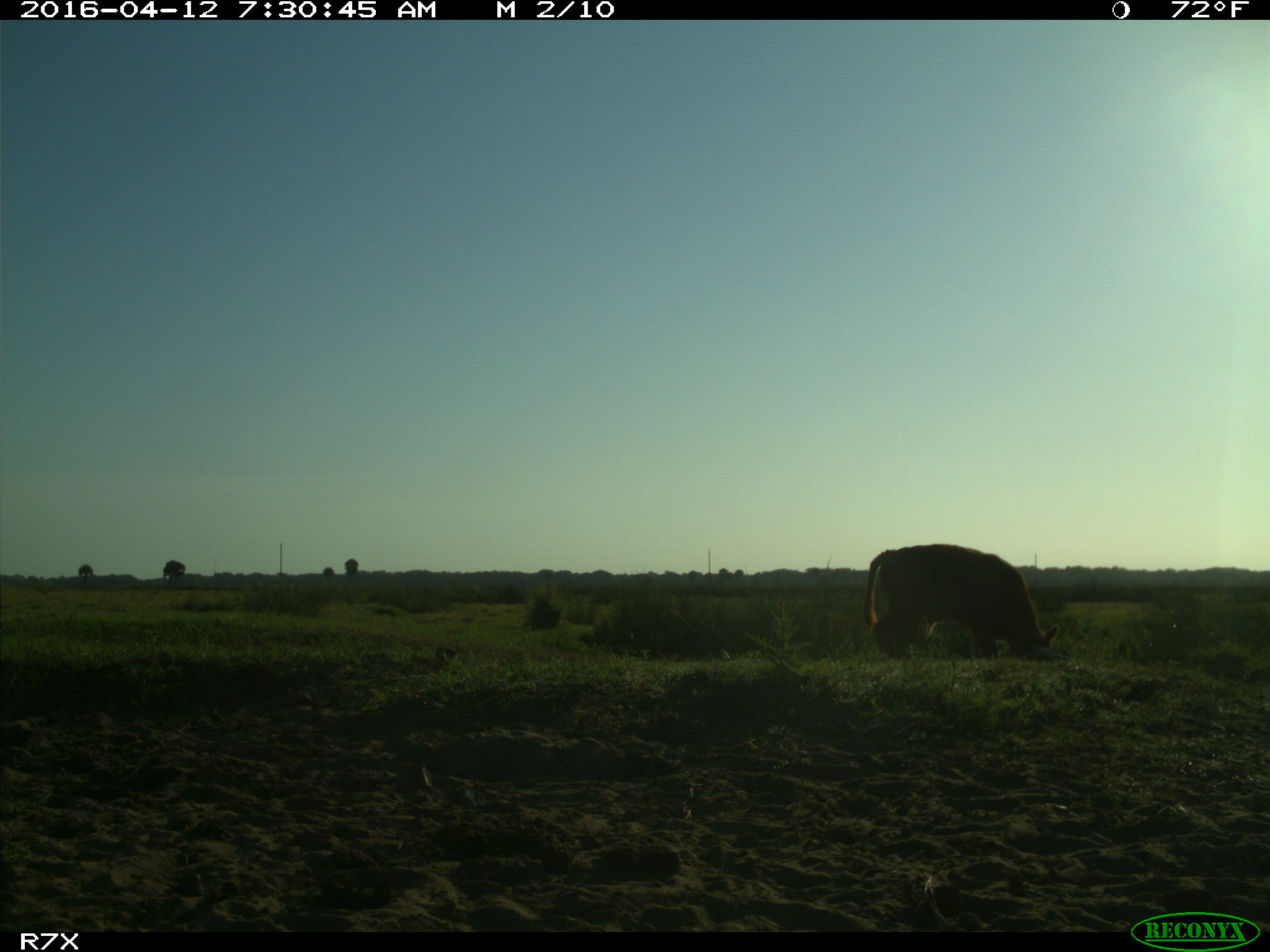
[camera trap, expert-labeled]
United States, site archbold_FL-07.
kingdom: Animalia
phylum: Chordata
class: Mammalia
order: Artiodactyla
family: Bovidae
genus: Bos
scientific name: Bos taurus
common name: domestic cow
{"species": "Bos taurus (domestic cow)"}